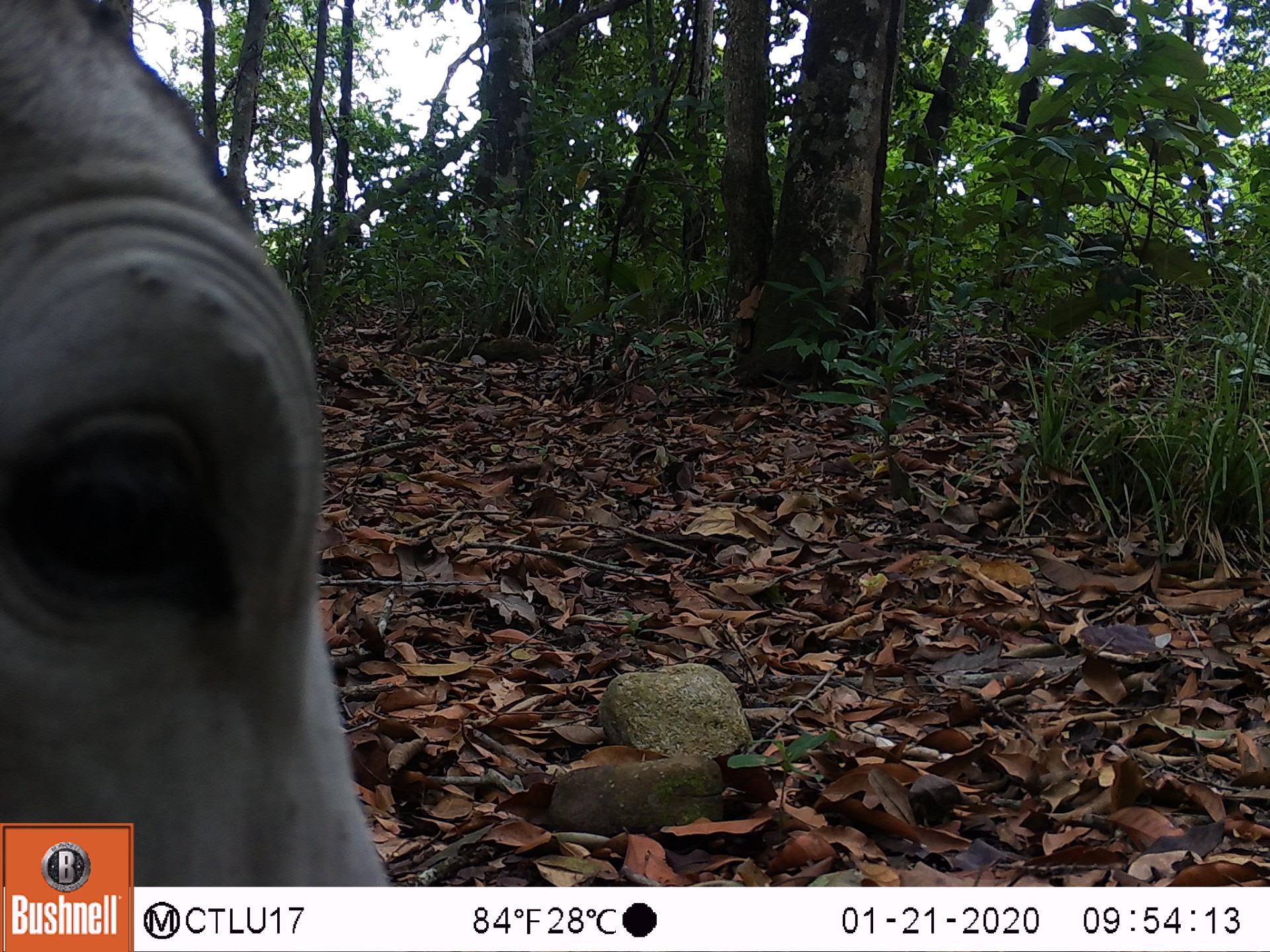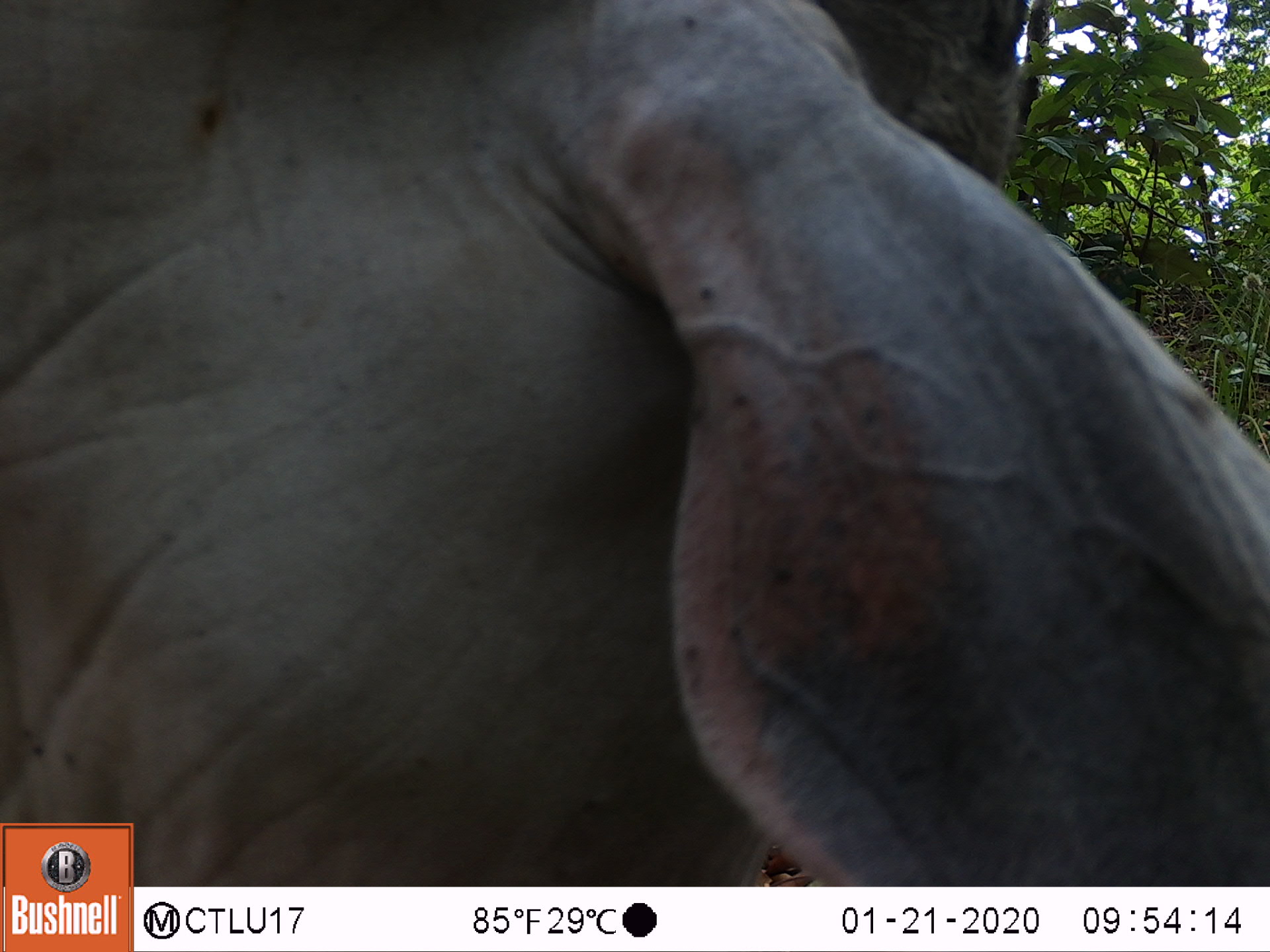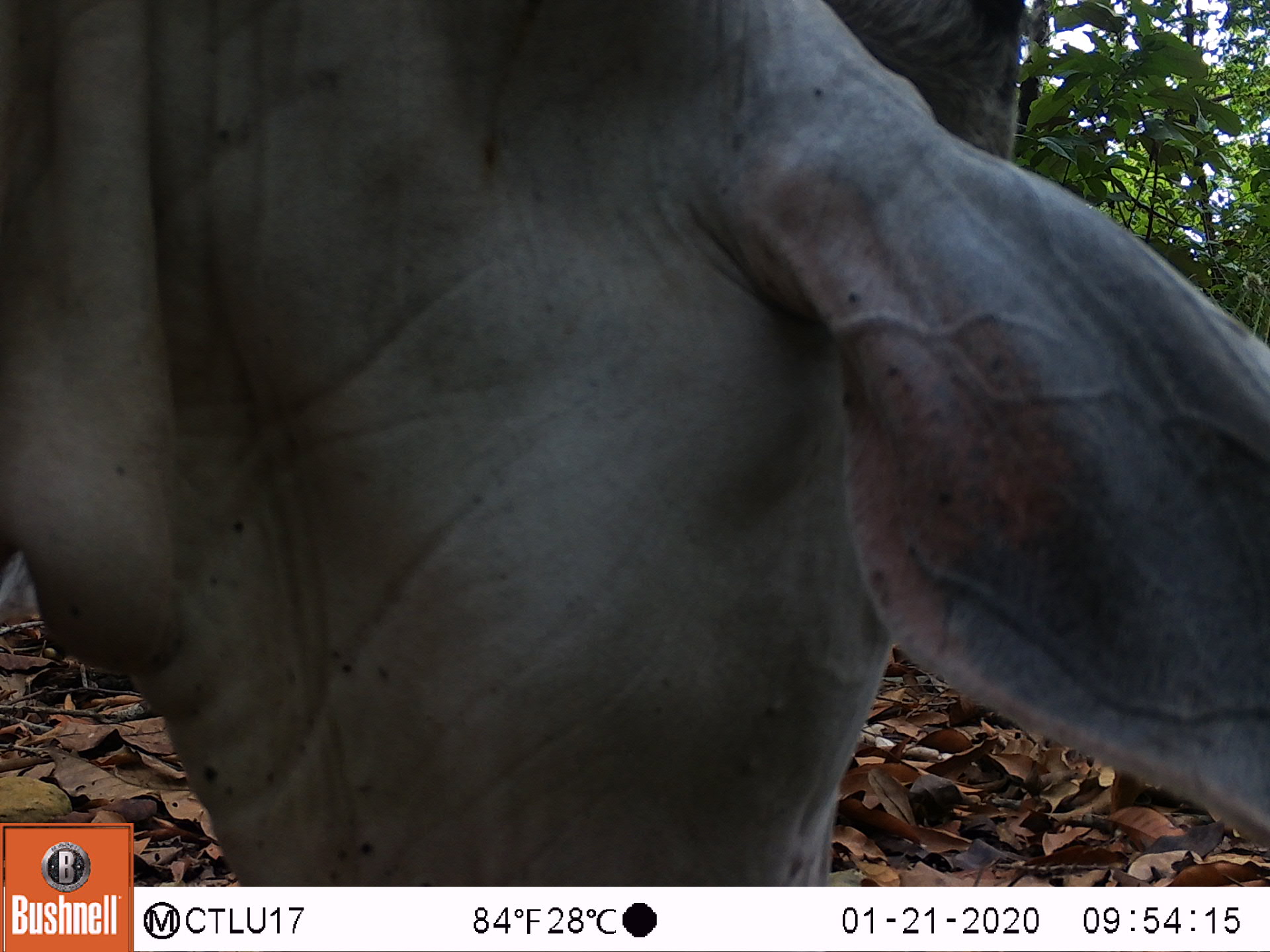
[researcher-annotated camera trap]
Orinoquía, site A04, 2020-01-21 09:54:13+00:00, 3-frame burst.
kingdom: Animalia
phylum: Chordata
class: Mammalia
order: Artiodactyla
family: Bovidae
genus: Bos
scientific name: Bos taurus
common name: cow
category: cattle